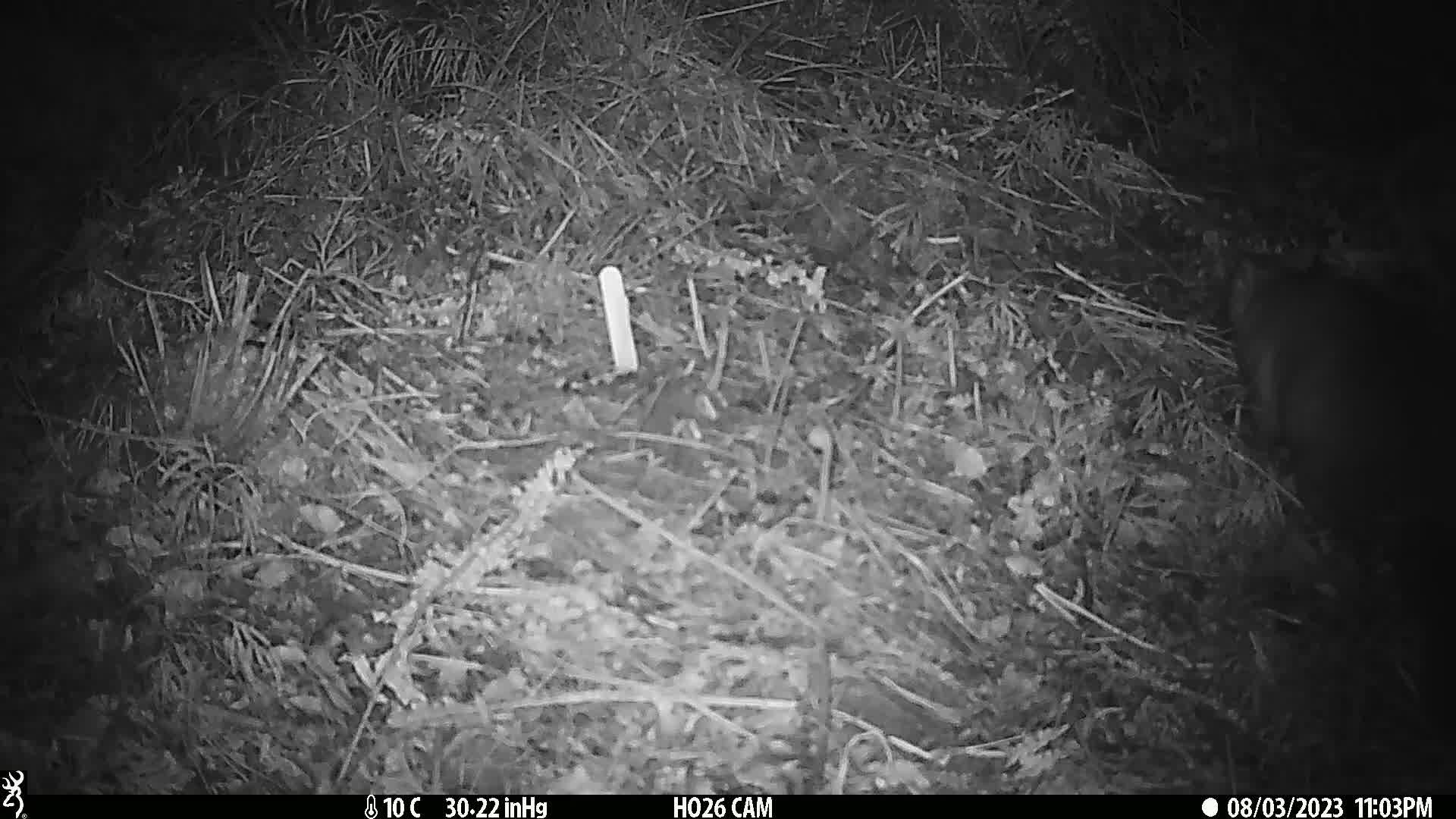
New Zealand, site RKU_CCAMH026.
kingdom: Animalia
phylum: Chordata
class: Mammalia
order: Diprotodontia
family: Phalangeridae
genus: Trichosurus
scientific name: Trichosurus vulpecula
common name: common brushtail possum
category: possum